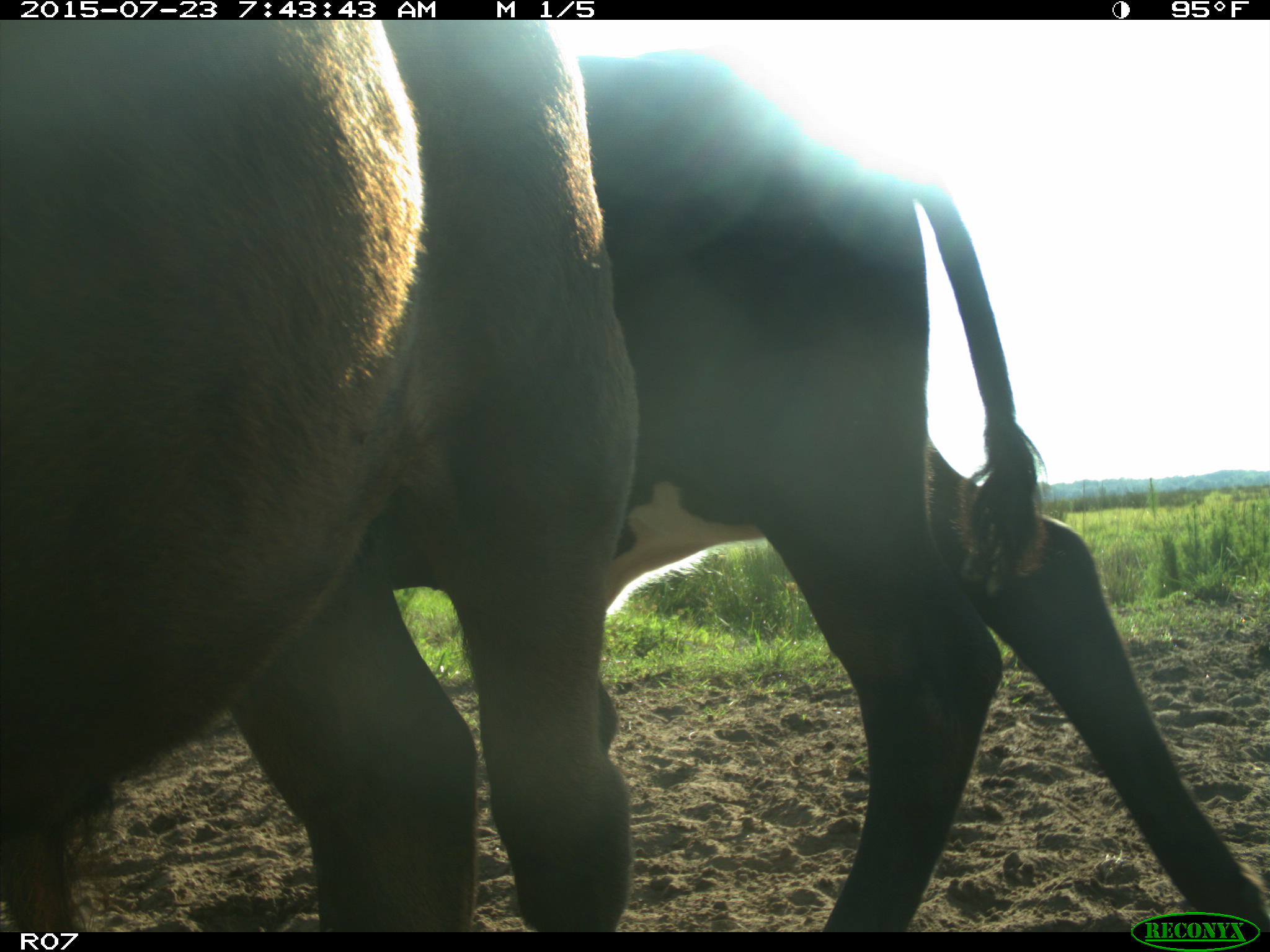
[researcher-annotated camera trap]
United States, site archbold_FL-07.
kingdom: Animalia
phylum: Chordata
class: Mammalia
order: Artiodactyla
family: Bovidae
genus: Bos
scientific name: Bos taurus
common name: domestic cow